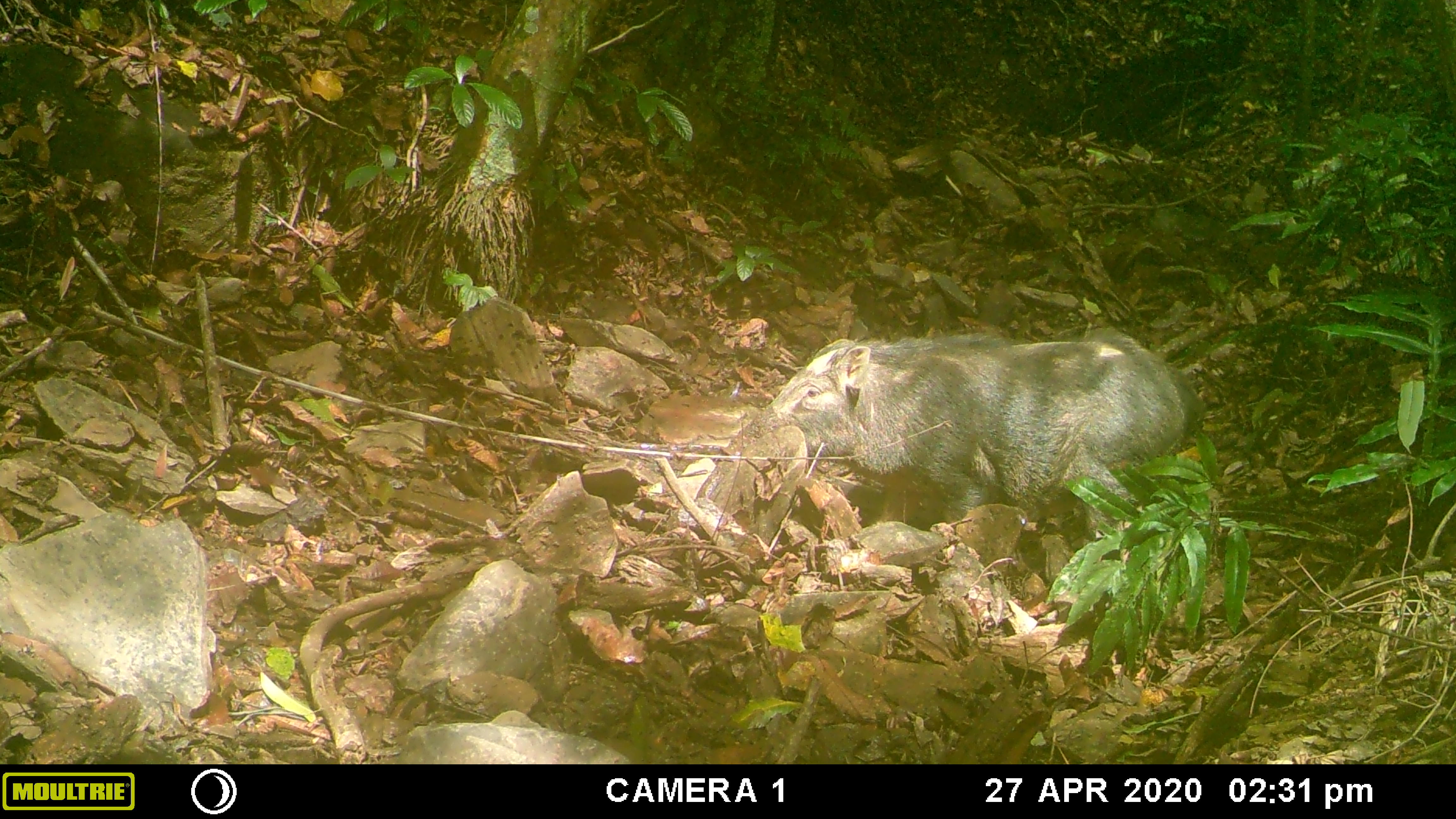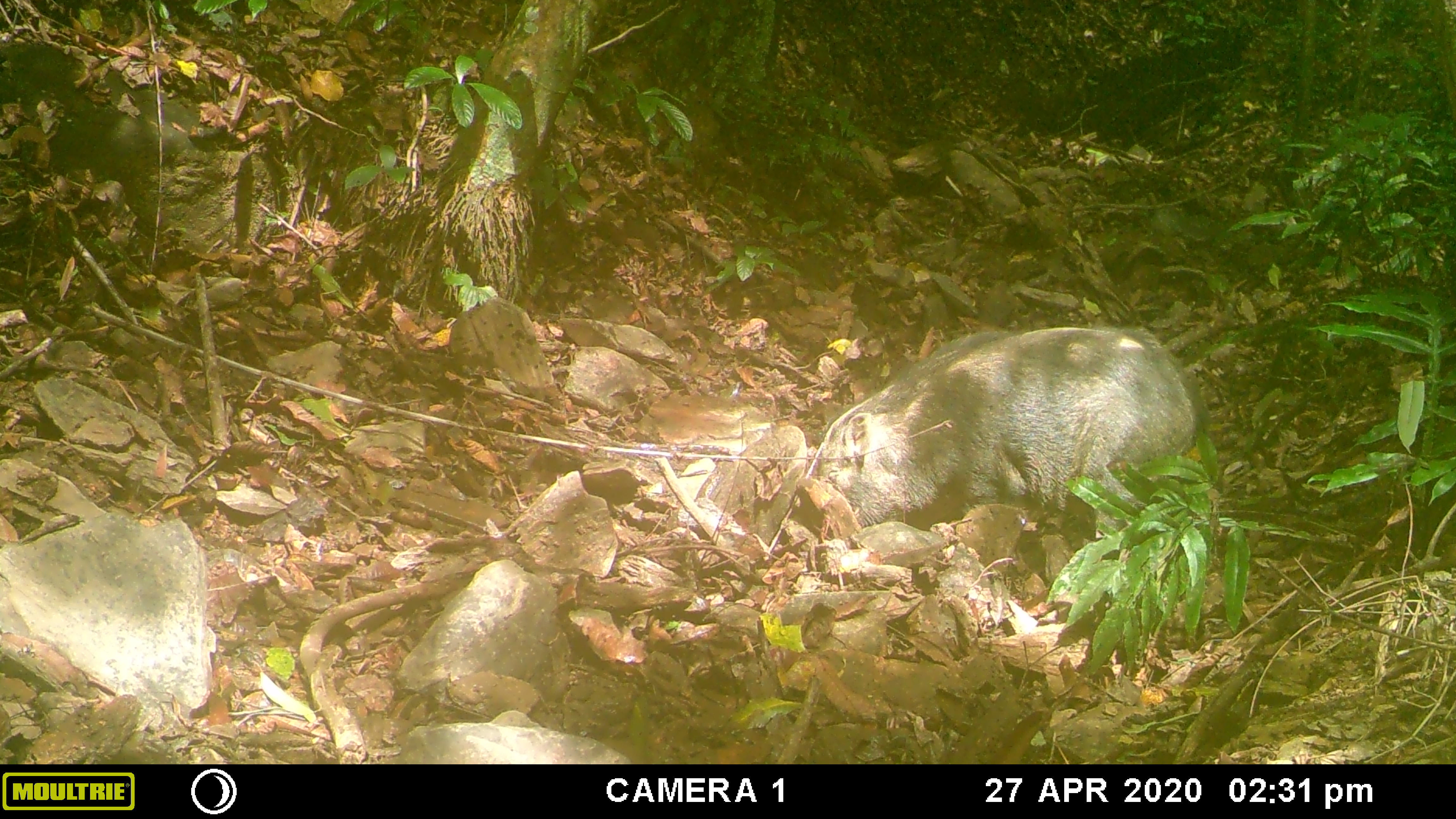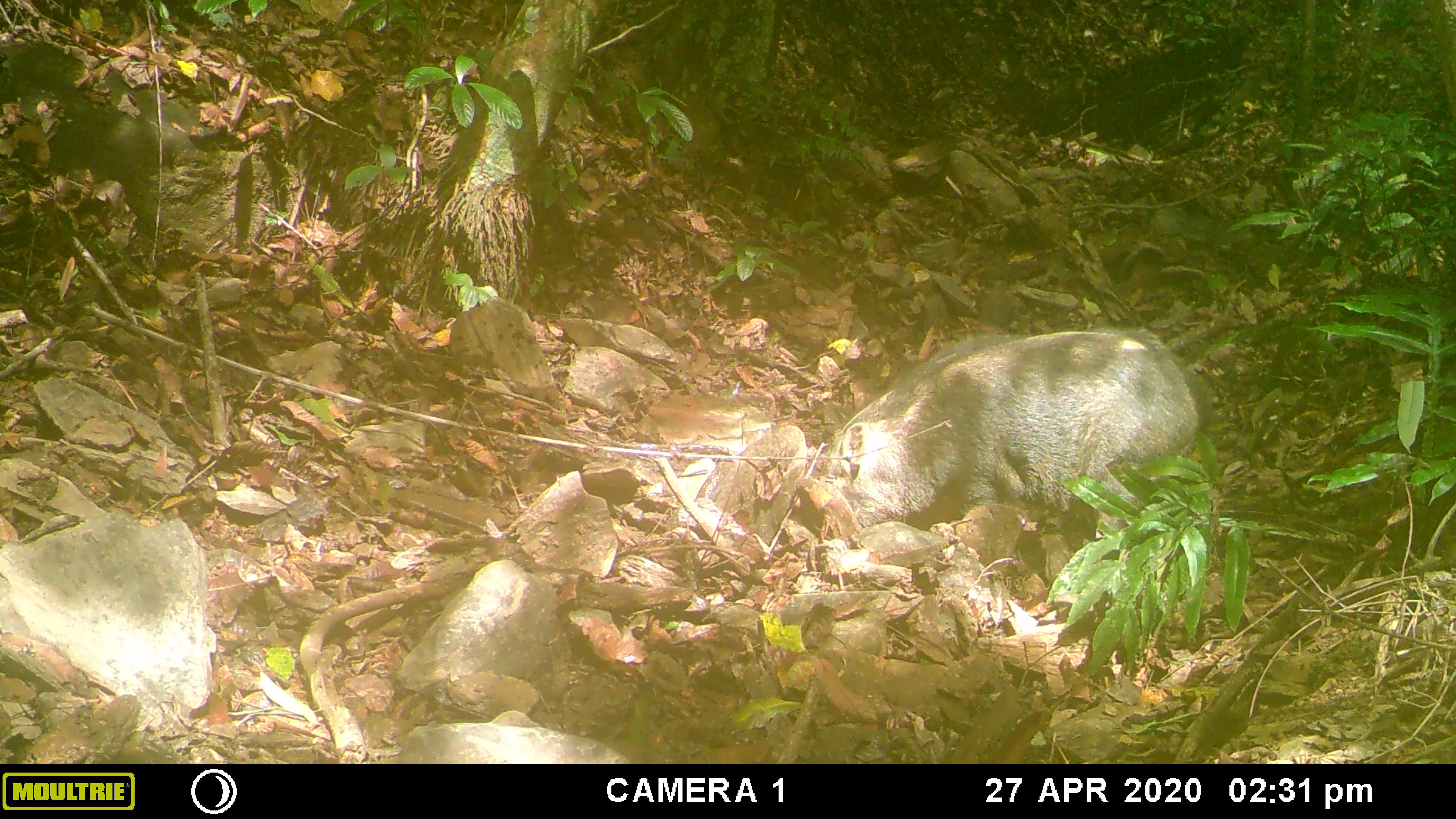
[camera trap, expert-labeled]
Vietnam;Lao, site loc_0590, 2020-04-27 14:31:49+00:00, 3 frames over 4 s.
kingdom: Animalia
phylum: Chordata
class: Mammalia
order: Artiodactyla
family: Suidae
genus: Sus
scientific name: Sus scrofa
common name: eurasian wild pig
Eurasian wild pig (Sus scrofa). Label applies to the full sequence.